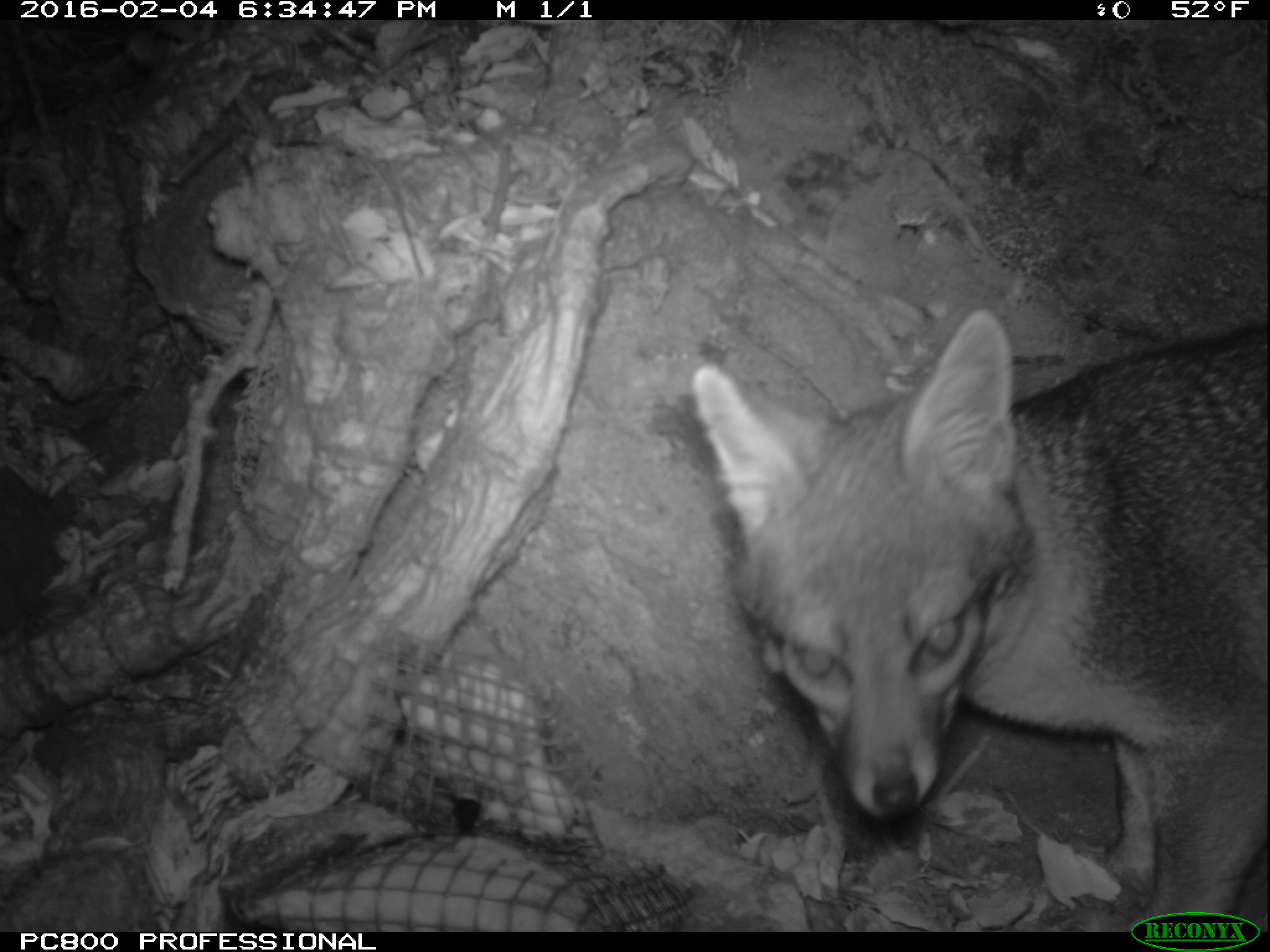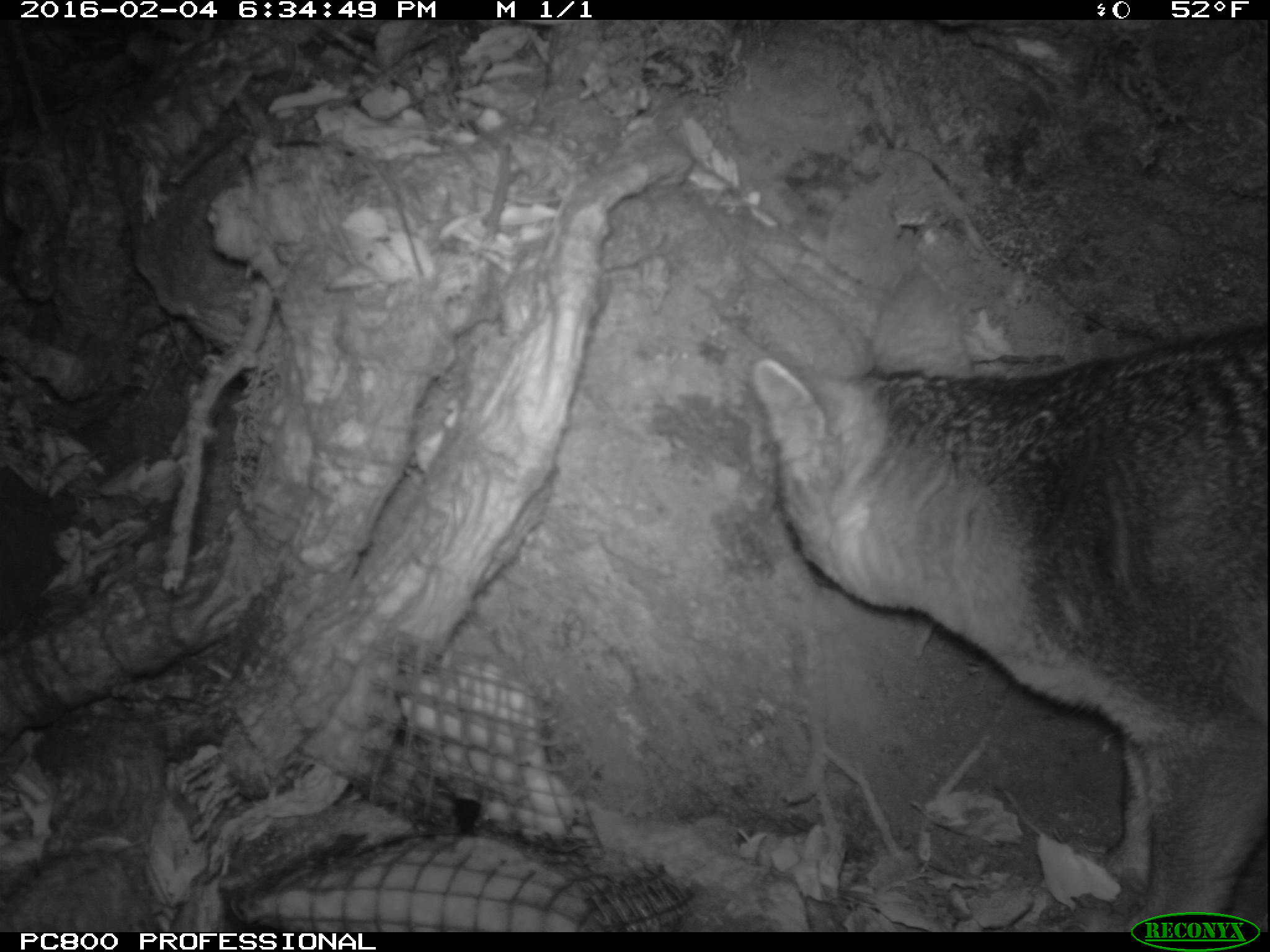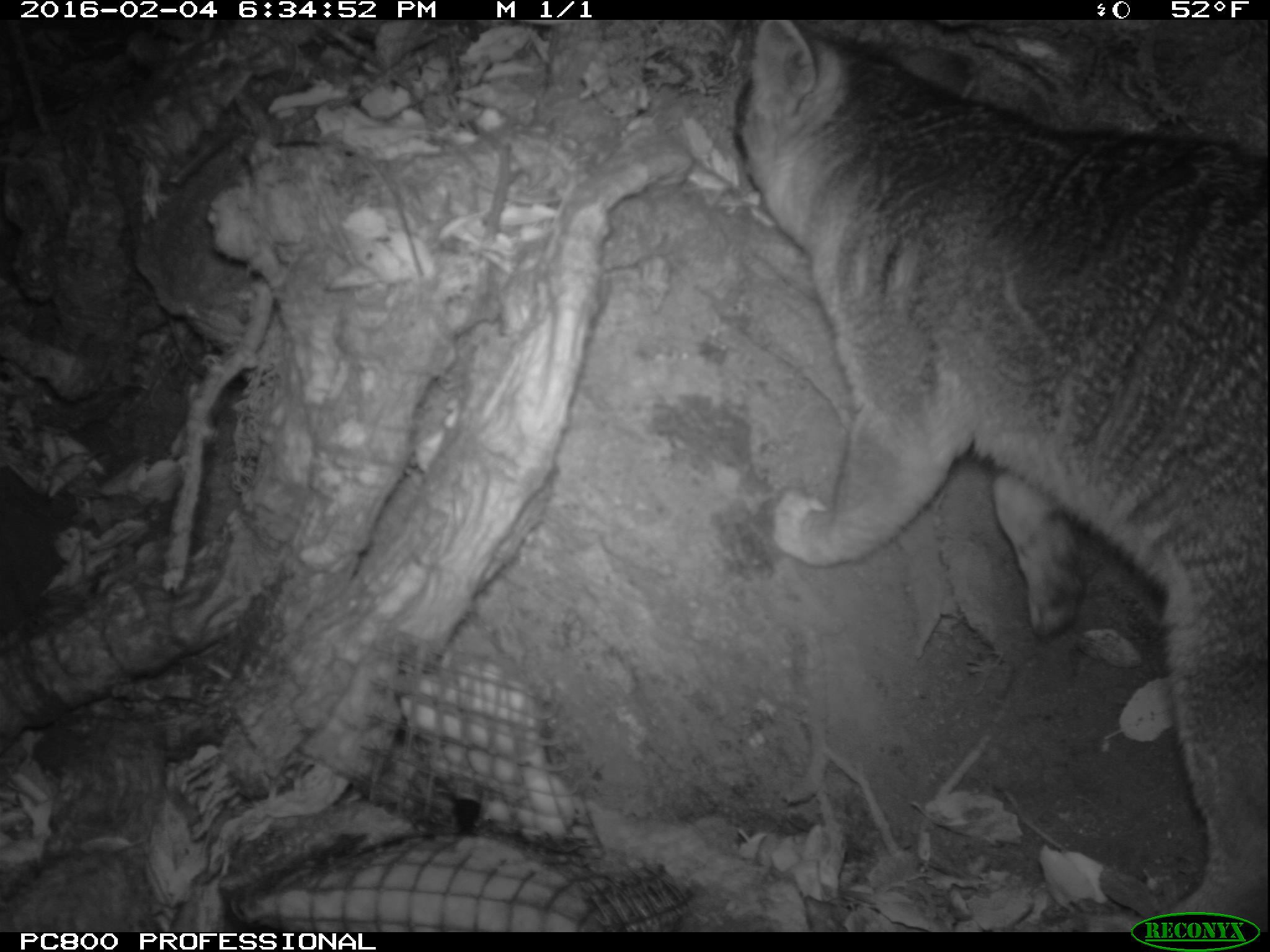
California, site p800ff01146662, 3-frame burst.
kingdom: Animalia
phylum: Chordata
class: Mammalia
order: Carnivora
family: Canidae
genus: Urocyon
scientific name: Urocyon littoralis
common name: island fox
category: fox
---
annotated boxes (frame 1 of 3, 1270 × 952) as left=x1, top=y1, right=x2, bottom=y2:
fox: left=687, top=307, right=1269, bottom=933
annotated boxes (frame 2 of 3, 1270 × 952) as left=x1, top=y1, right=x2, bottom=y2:
fox: left=748, top=265, right=1269, bottom=933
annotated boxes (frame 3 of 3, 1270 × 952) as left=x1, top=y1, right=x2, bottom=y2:
fox: left=732, top=22, right=1269, bottom=933